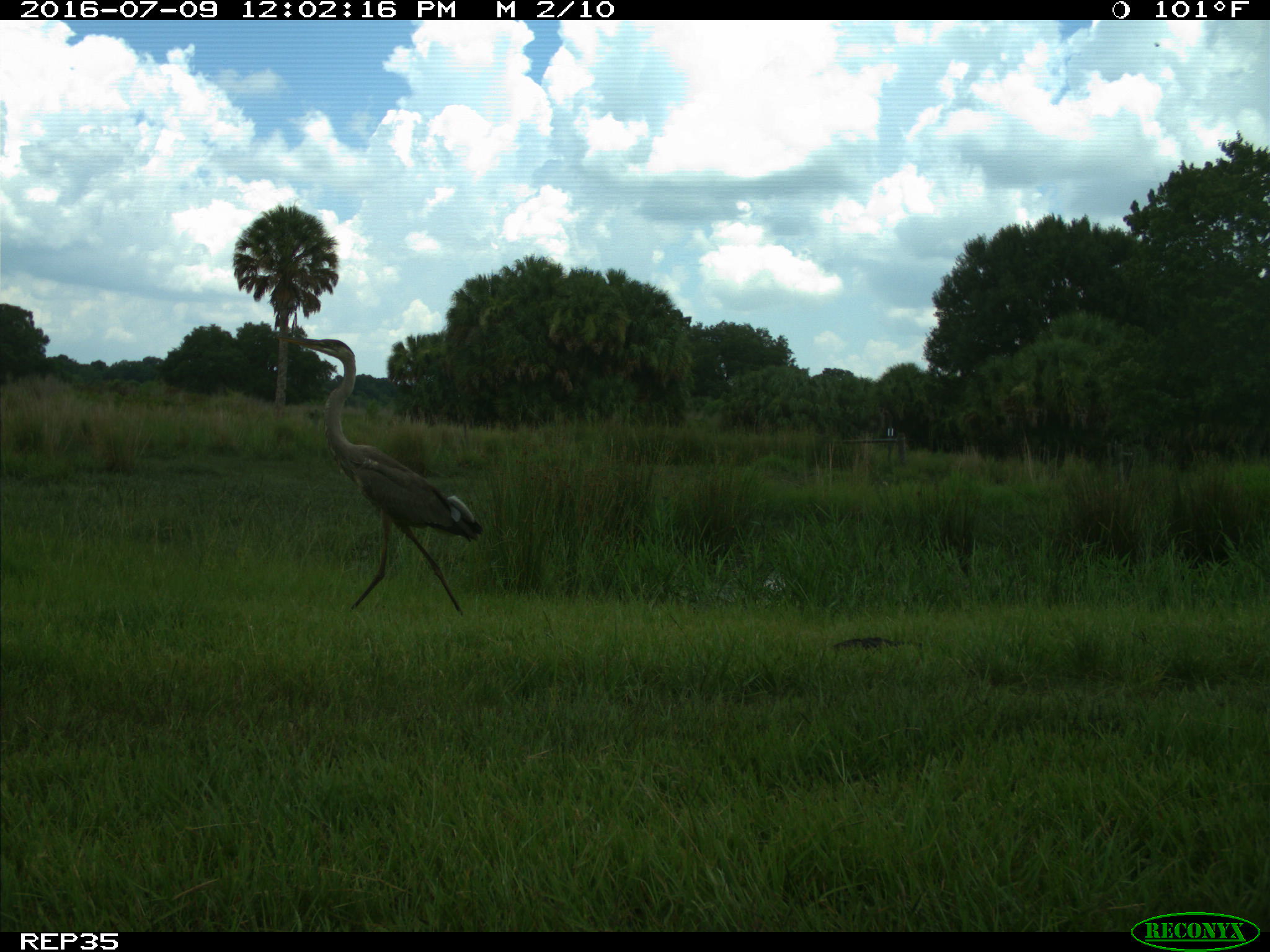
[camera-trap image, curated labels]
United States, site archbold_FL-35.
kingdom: Animalia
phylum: Chordata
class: Aves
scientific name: Aves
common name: birds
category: unidentified bird